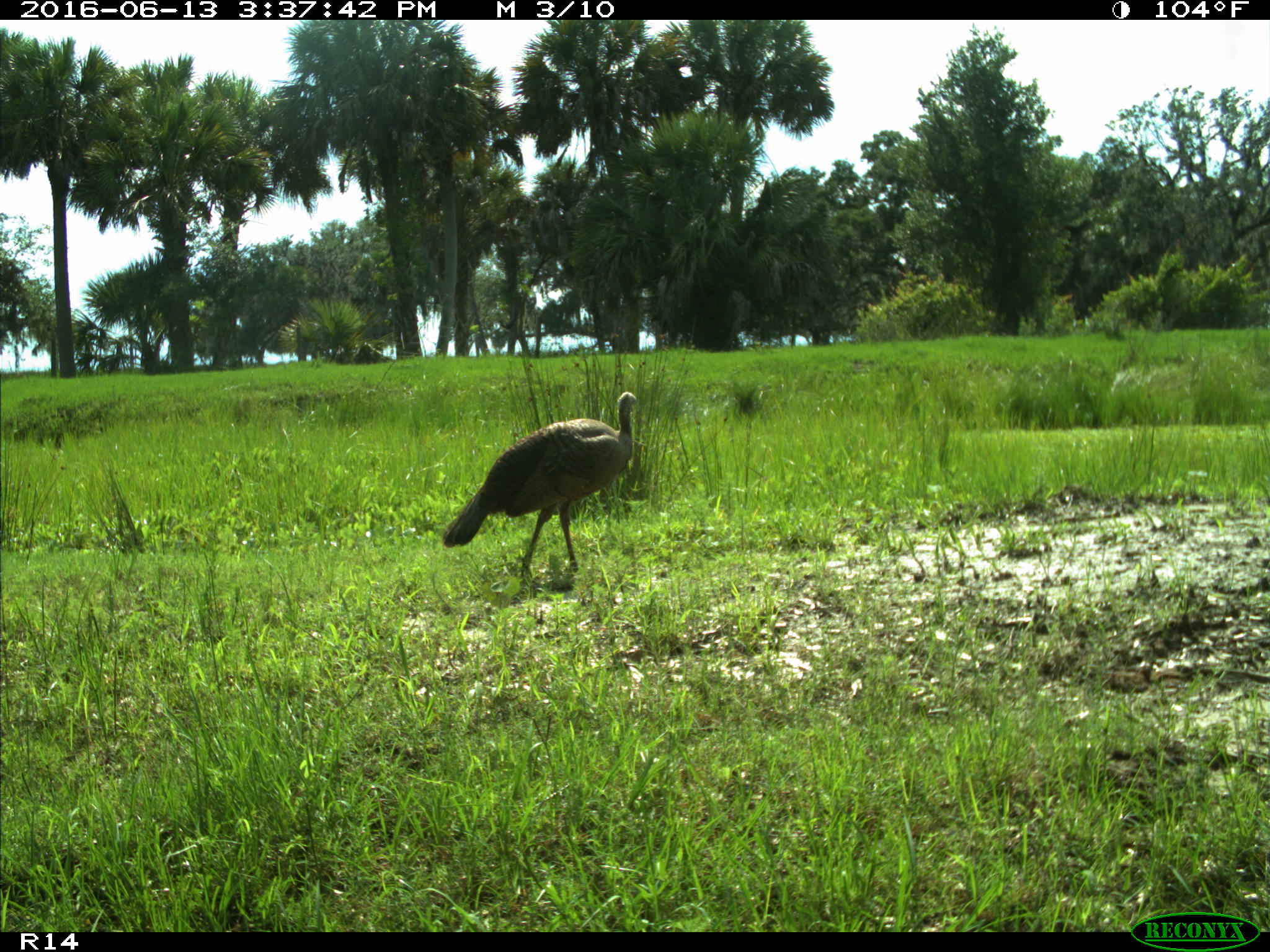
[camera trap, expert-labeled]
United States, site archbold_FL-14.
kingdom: Animalia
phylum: Chordata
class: Aves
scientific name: Aves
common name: birds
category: unidentified bird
Unidentified bird (birds) (Aves).